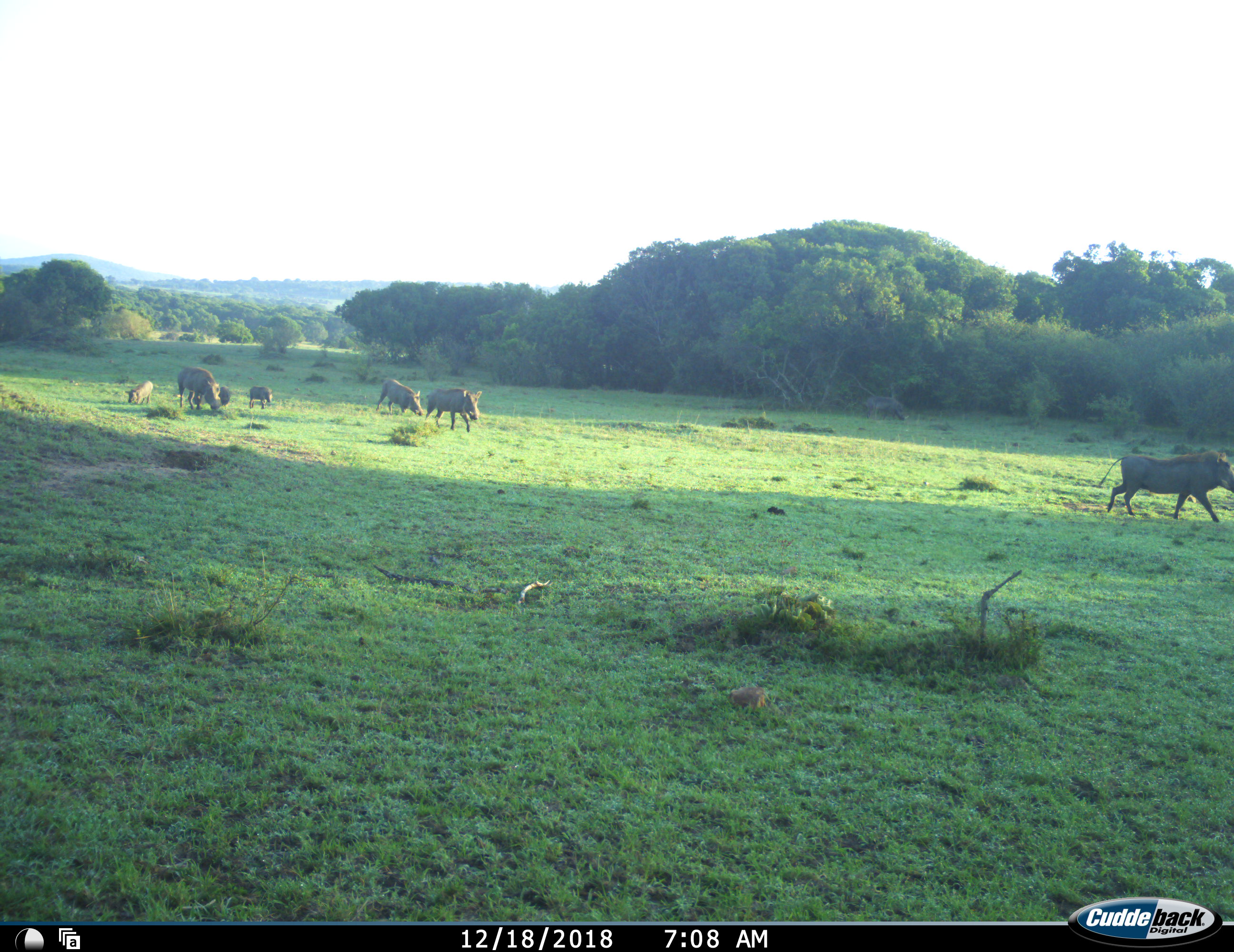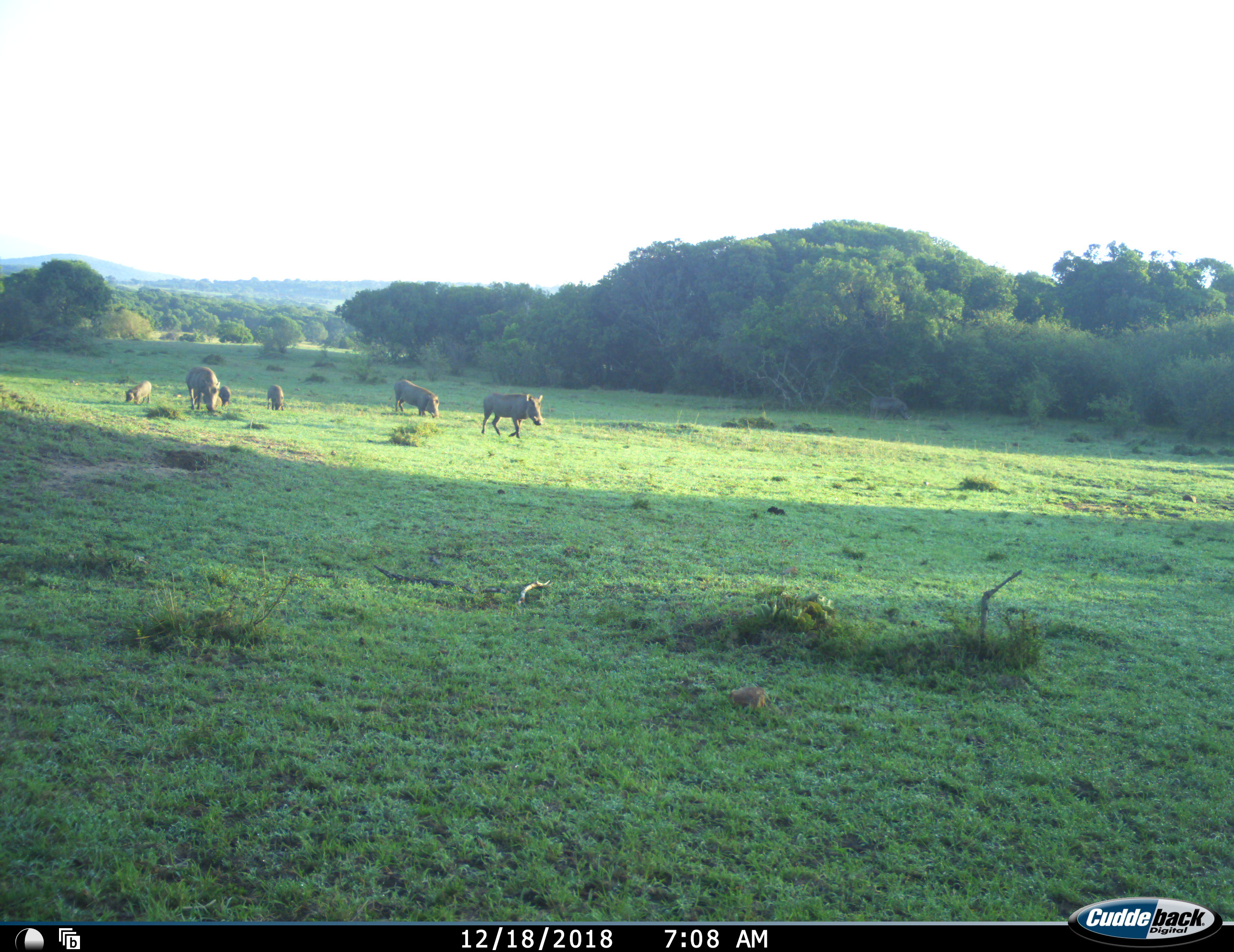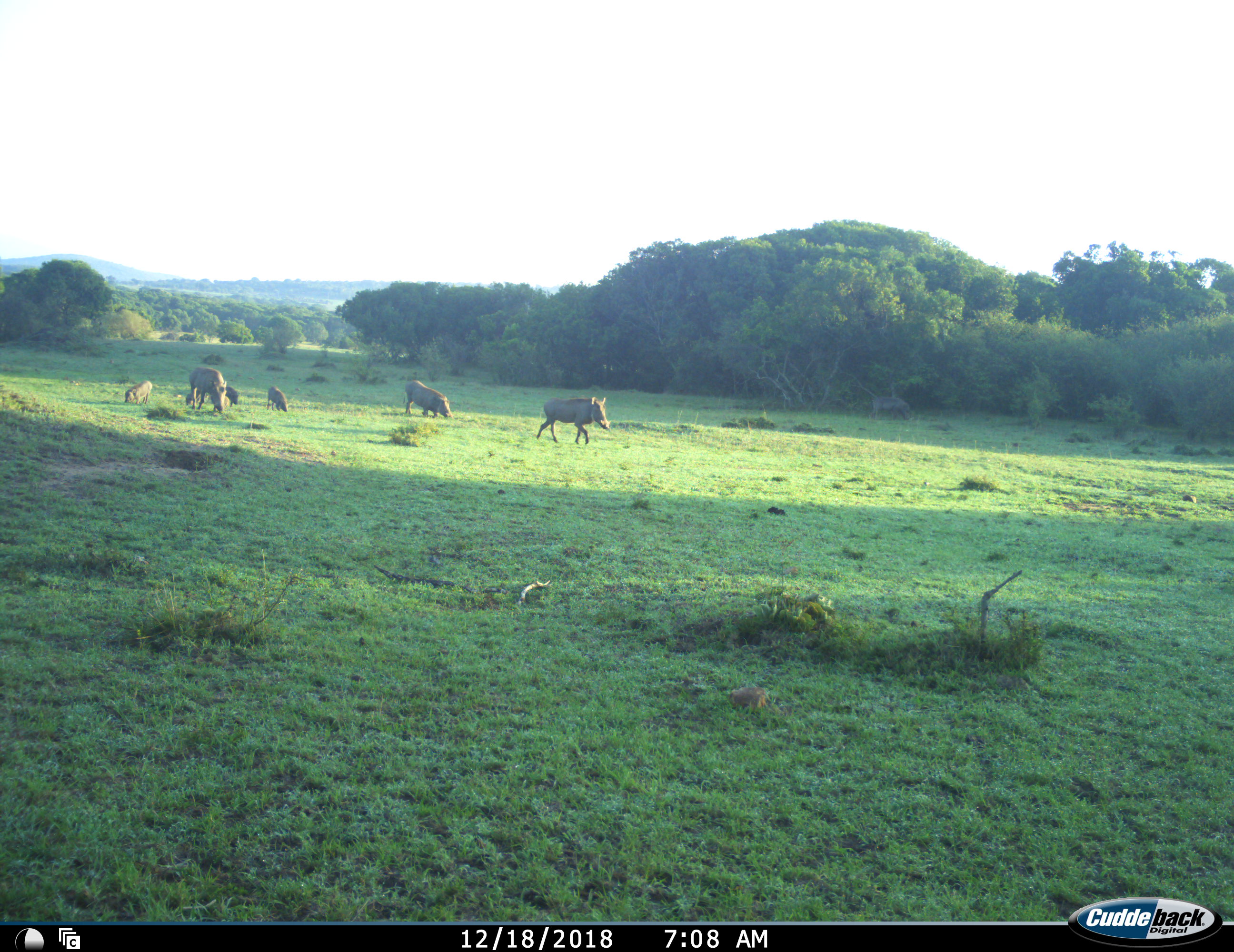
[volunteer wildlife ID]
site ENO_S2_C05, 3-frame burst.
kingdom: Animalia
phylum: Chordata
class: Mammalia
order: Artiodactyla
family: Suidae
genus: Phacochoerus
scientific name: Phacochoerus africanus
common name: warthog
Warthog (Phacochoerus africanus), count 8. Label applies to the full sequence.